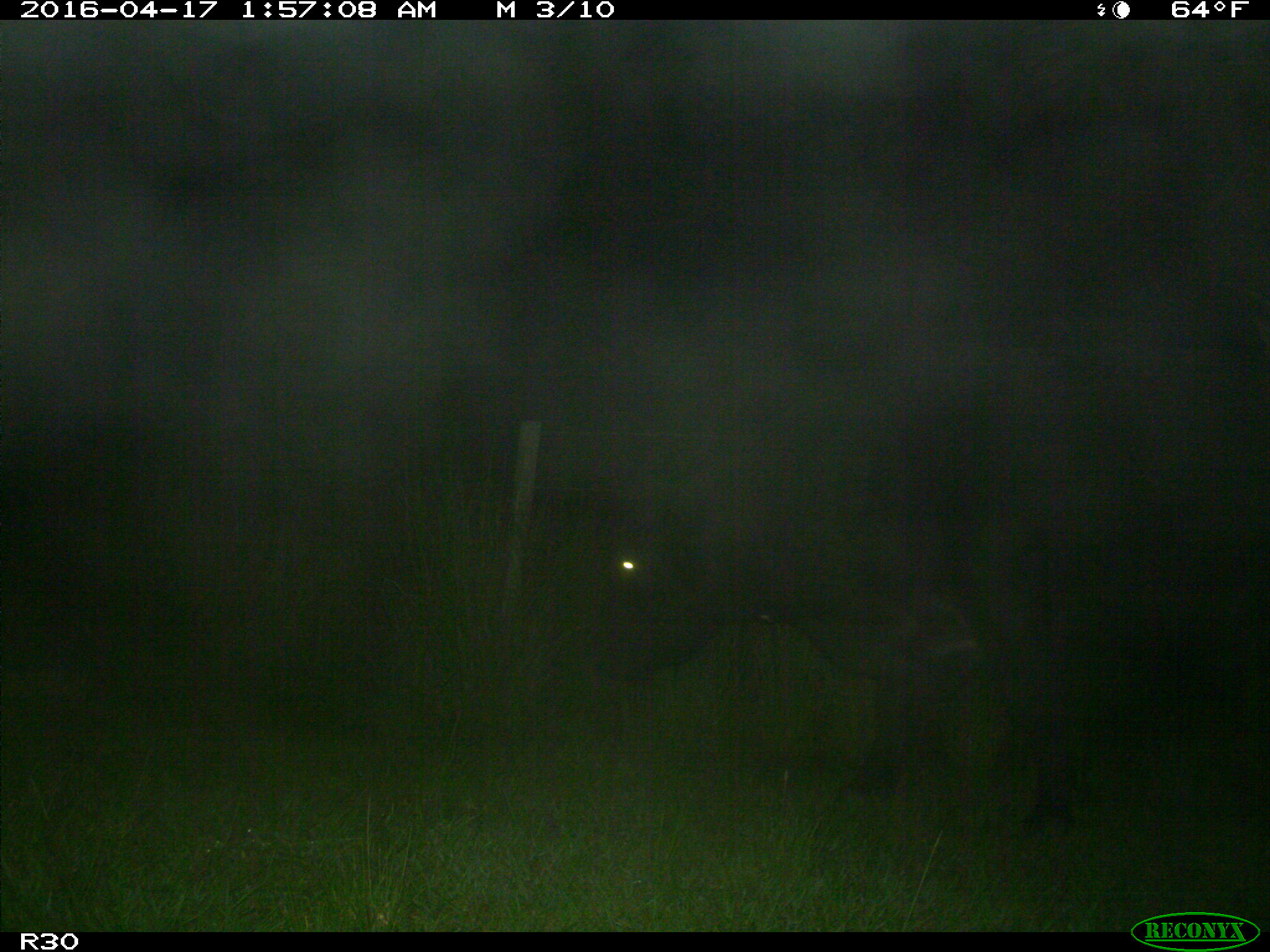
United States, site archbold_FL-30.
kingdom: Animalia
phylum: Chordata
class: Mammalia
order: Artiodactyla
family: Bovidae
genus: Bos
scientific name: Bos taurus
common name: domestic cow